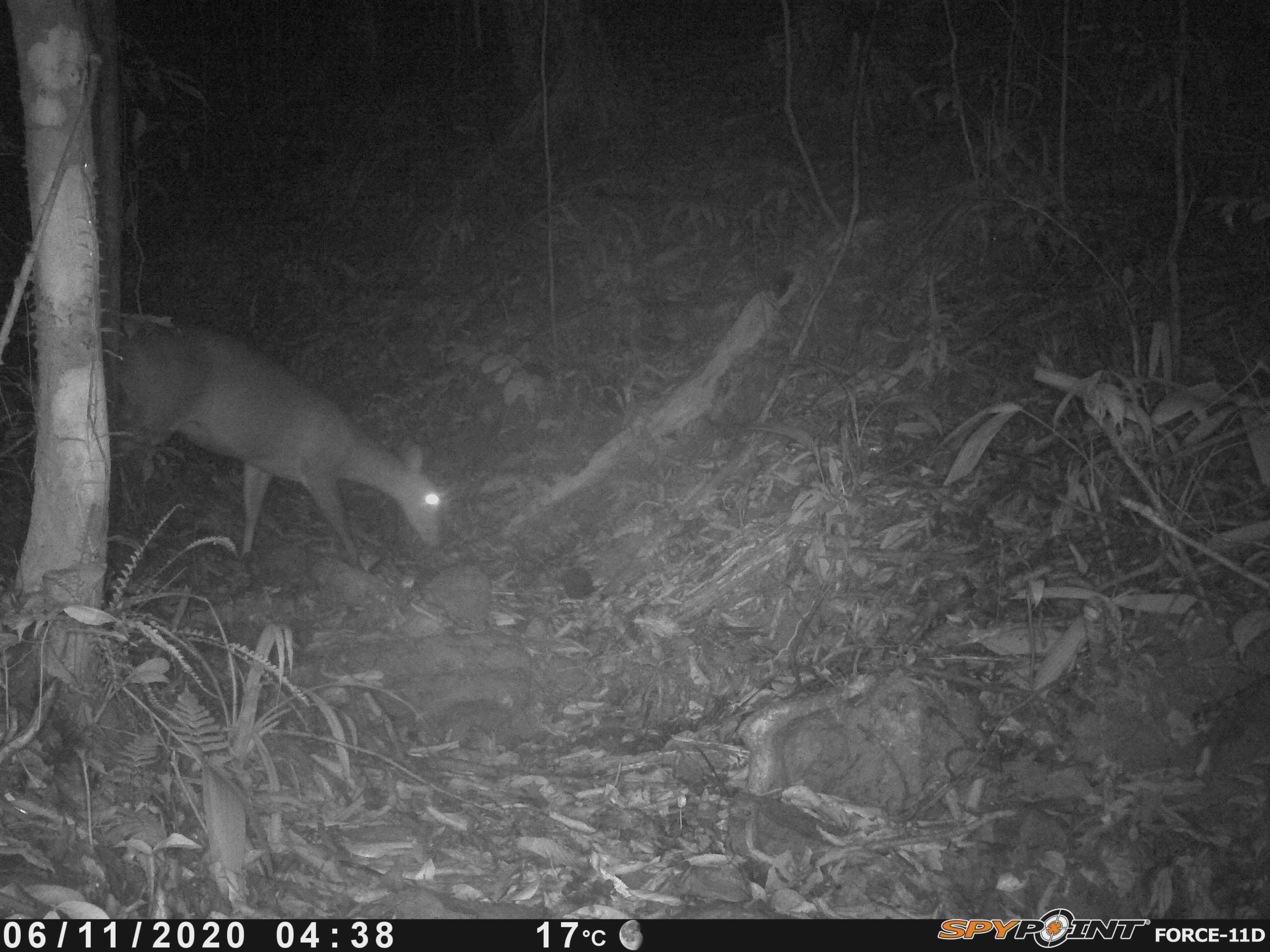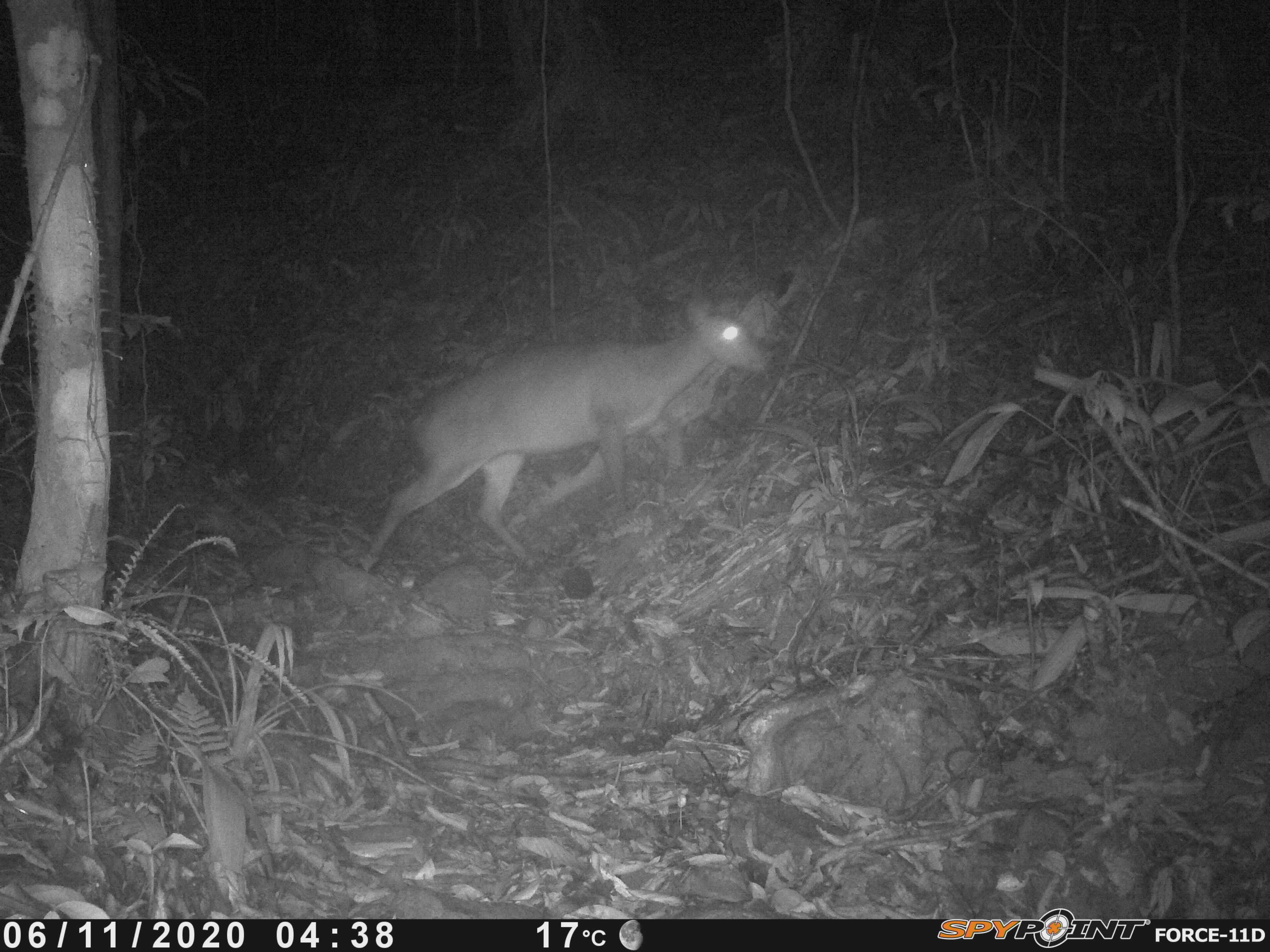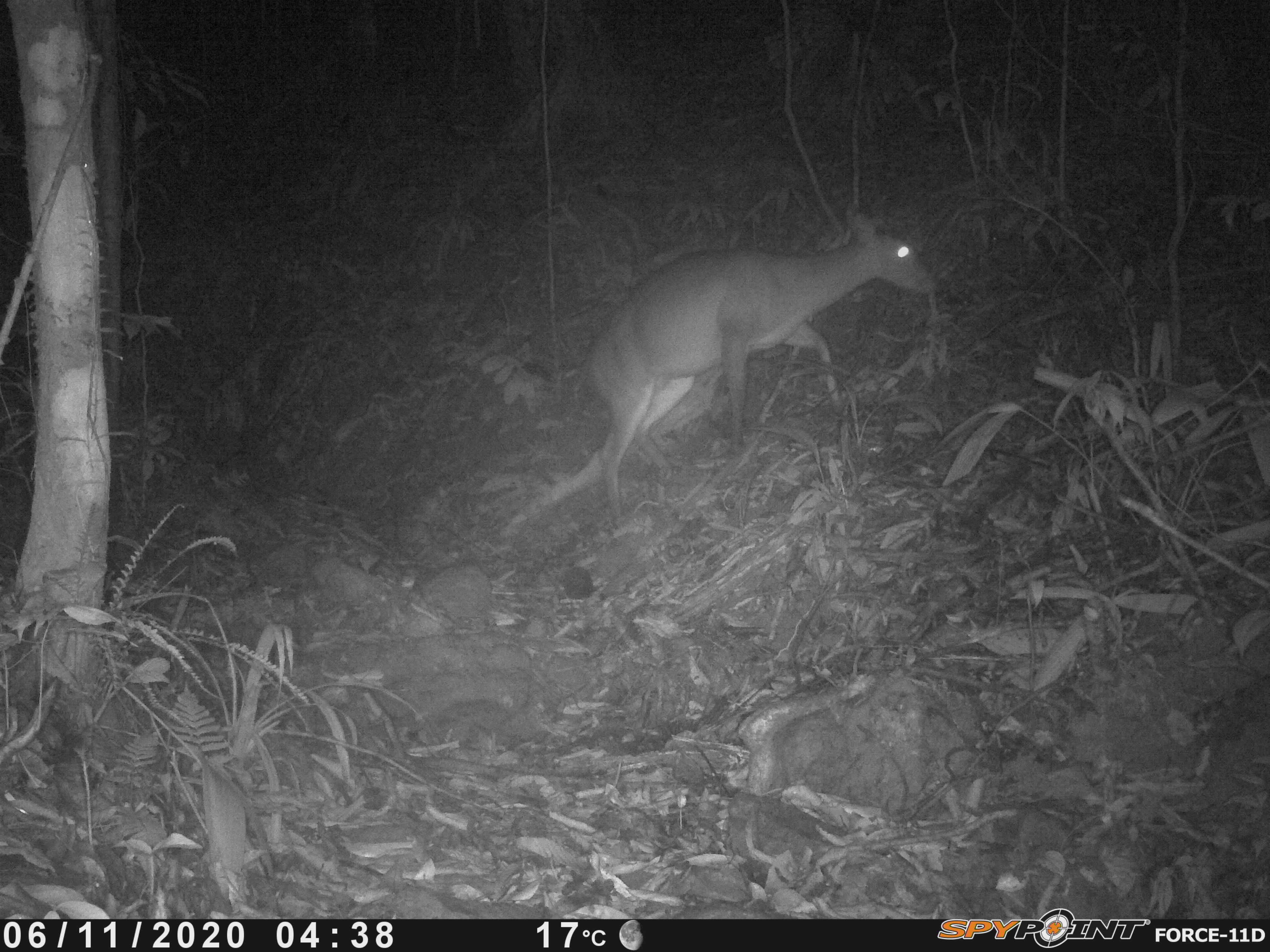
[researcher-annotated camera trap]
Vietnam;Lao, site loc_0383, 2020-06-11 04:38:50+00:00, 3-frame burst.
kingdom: Animalia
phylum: Chordata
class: Mammalia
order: Artiodactyla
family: Cervidae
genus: Muntiacus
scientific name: Muntiacus vuquangensis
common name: large-antlered muntjac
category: large antlered muntjac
Large antlered muntjac (large-antlered muntjac) (Muntiacus vuquangensis). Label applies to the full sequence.